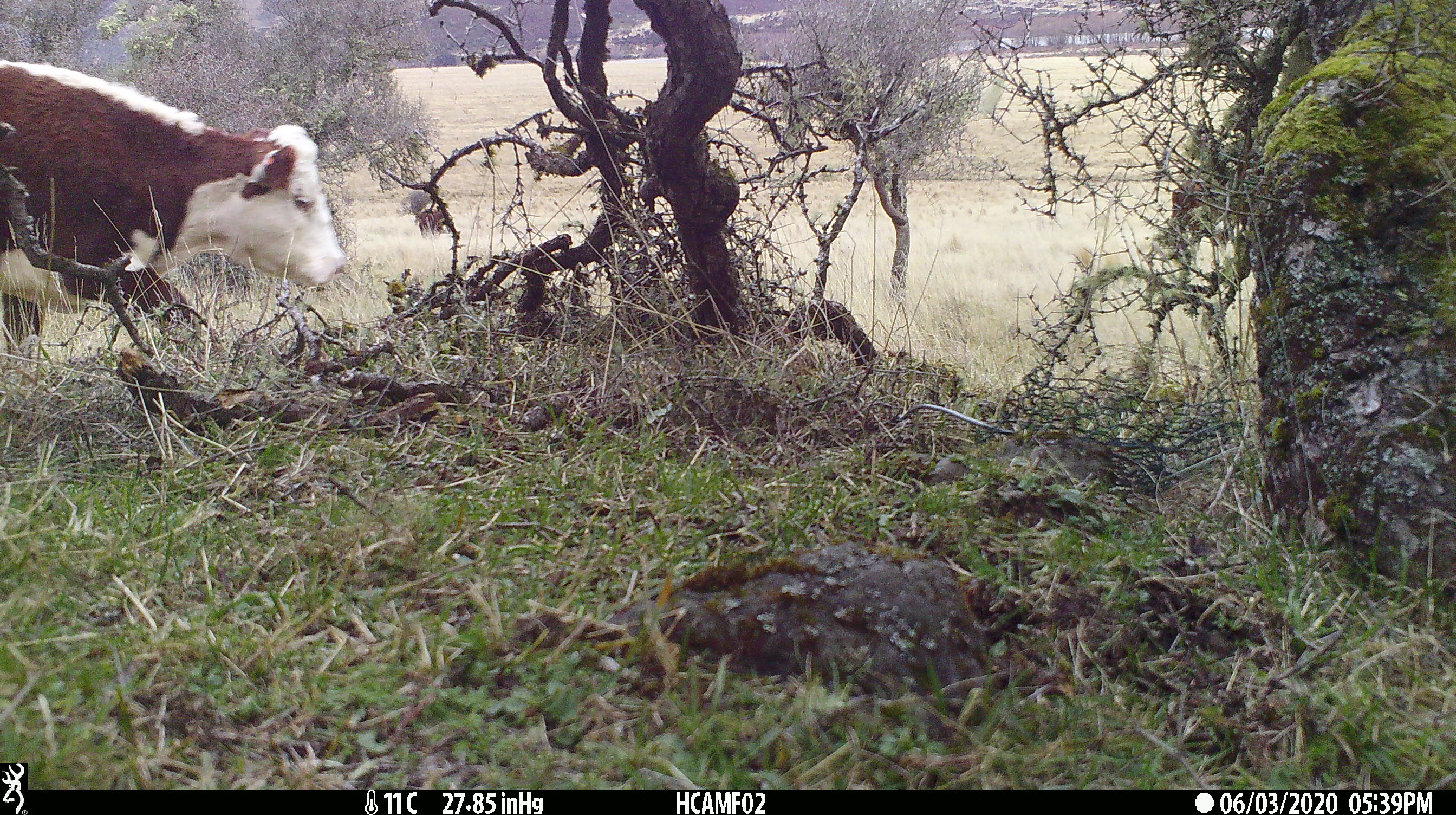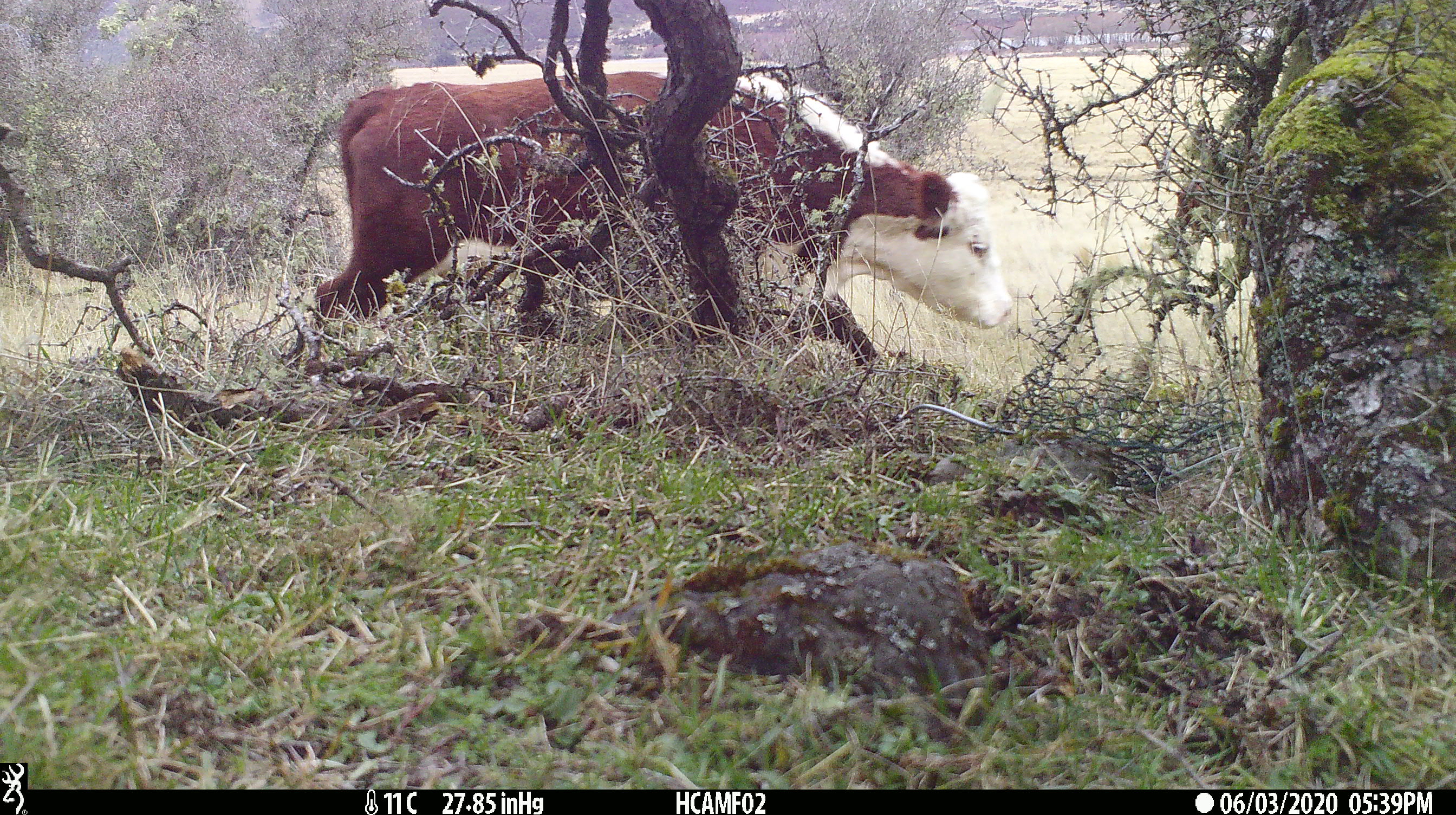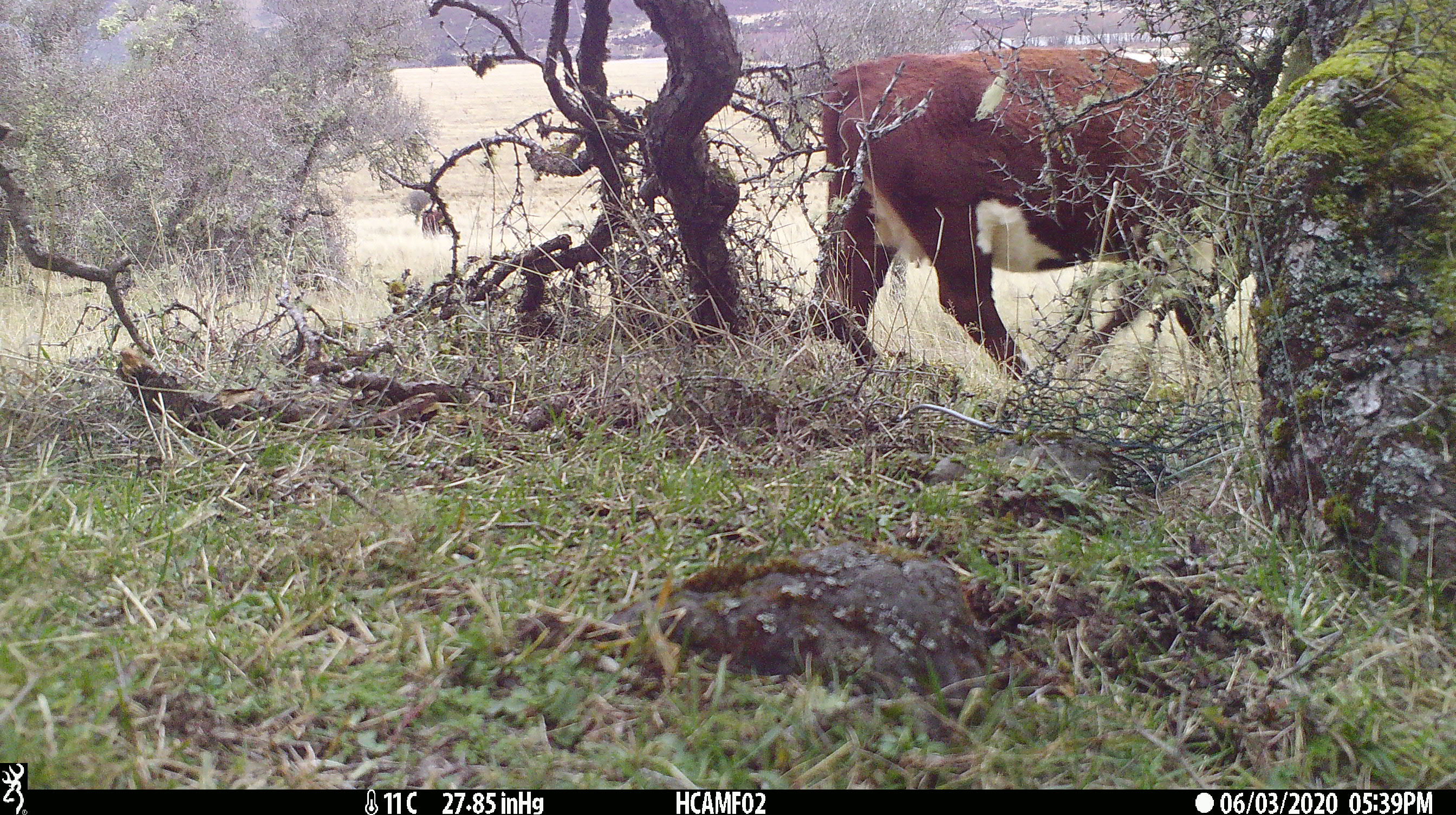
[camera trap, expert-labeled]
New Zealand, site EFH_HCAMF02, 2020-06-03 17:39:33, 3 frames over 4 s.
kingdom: Animalia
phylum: Chordata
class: Mammalia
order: Artiodactyla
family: Bovidae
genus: Bos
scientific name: Bos taurus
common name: domestic cow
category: cow